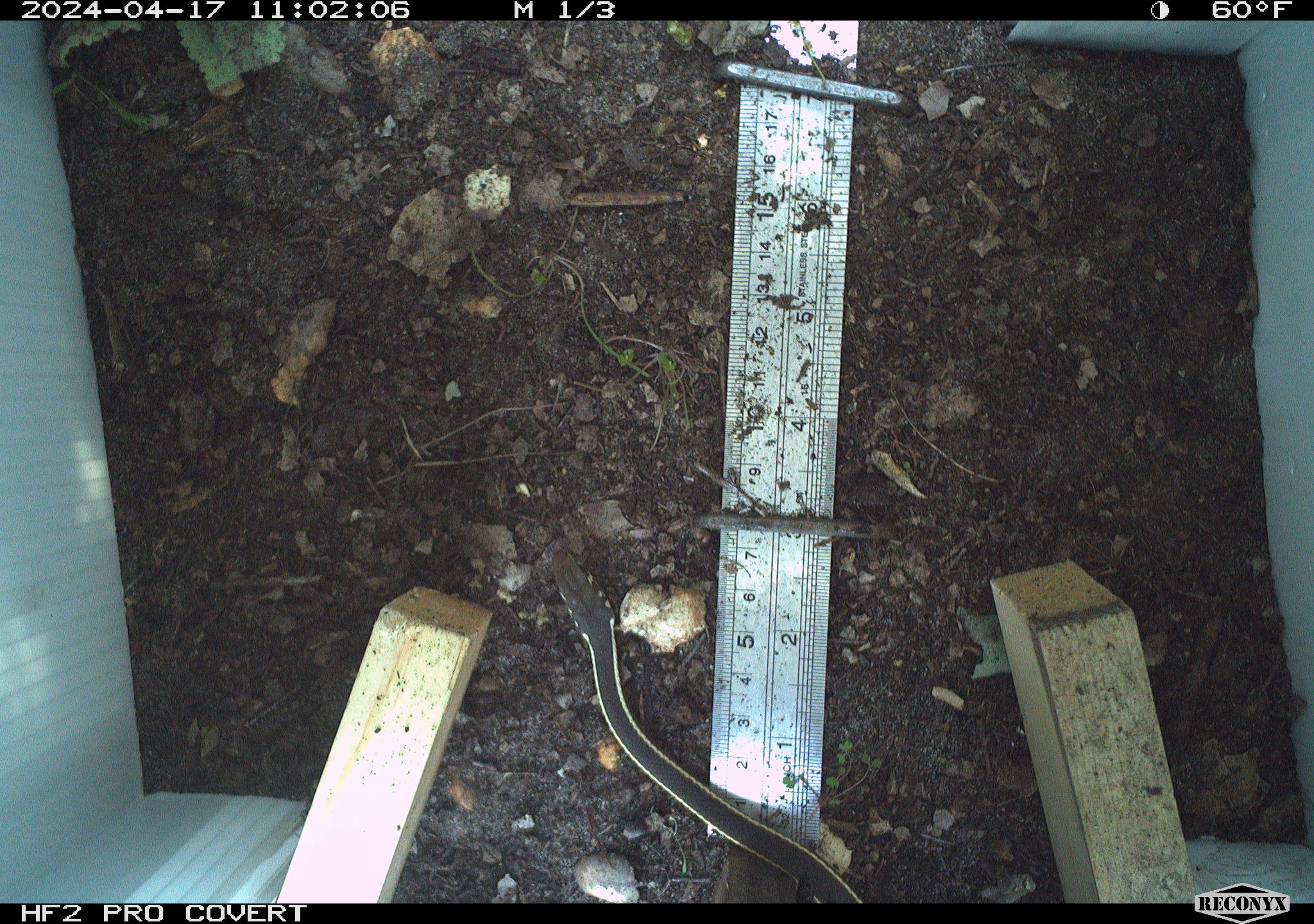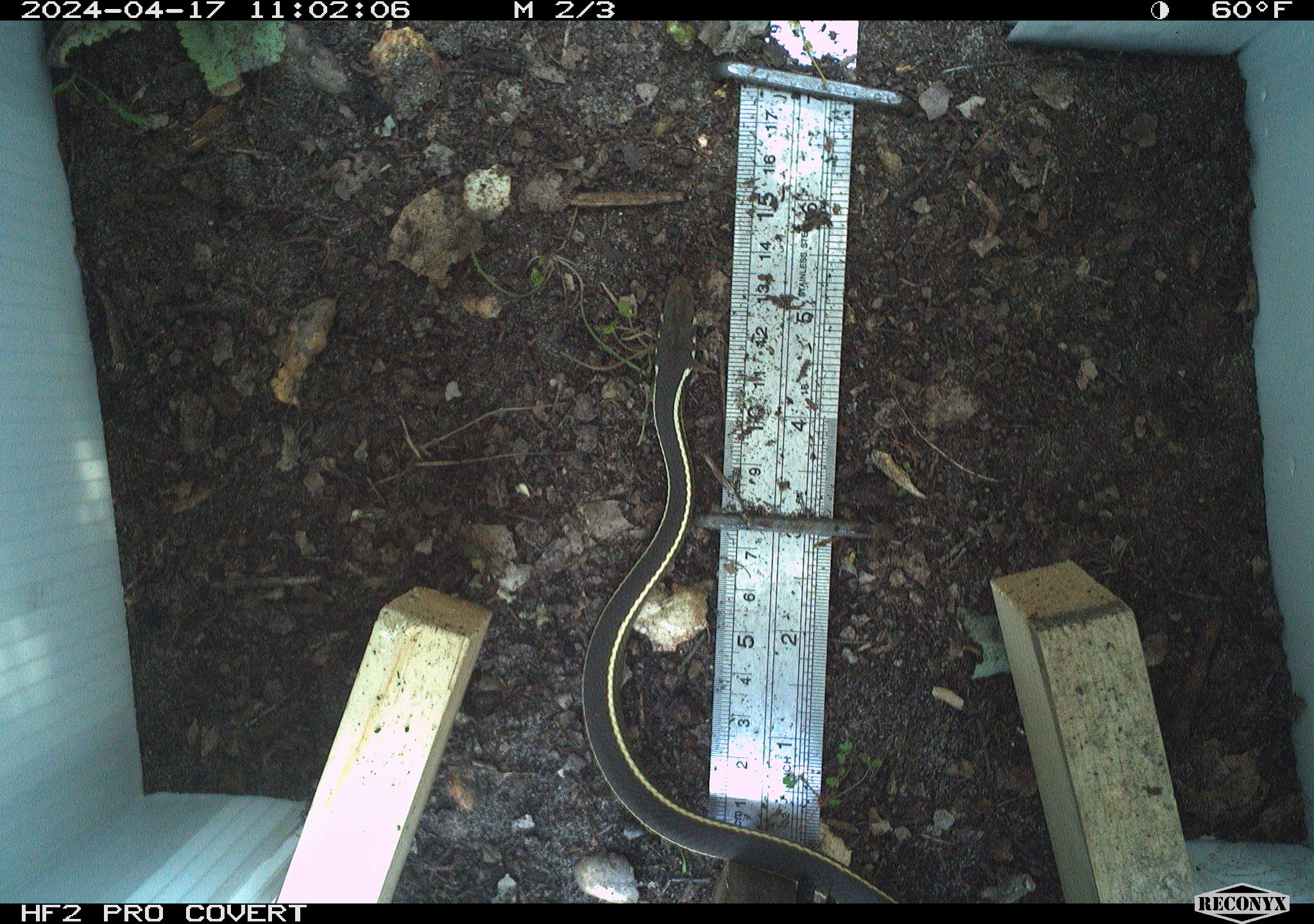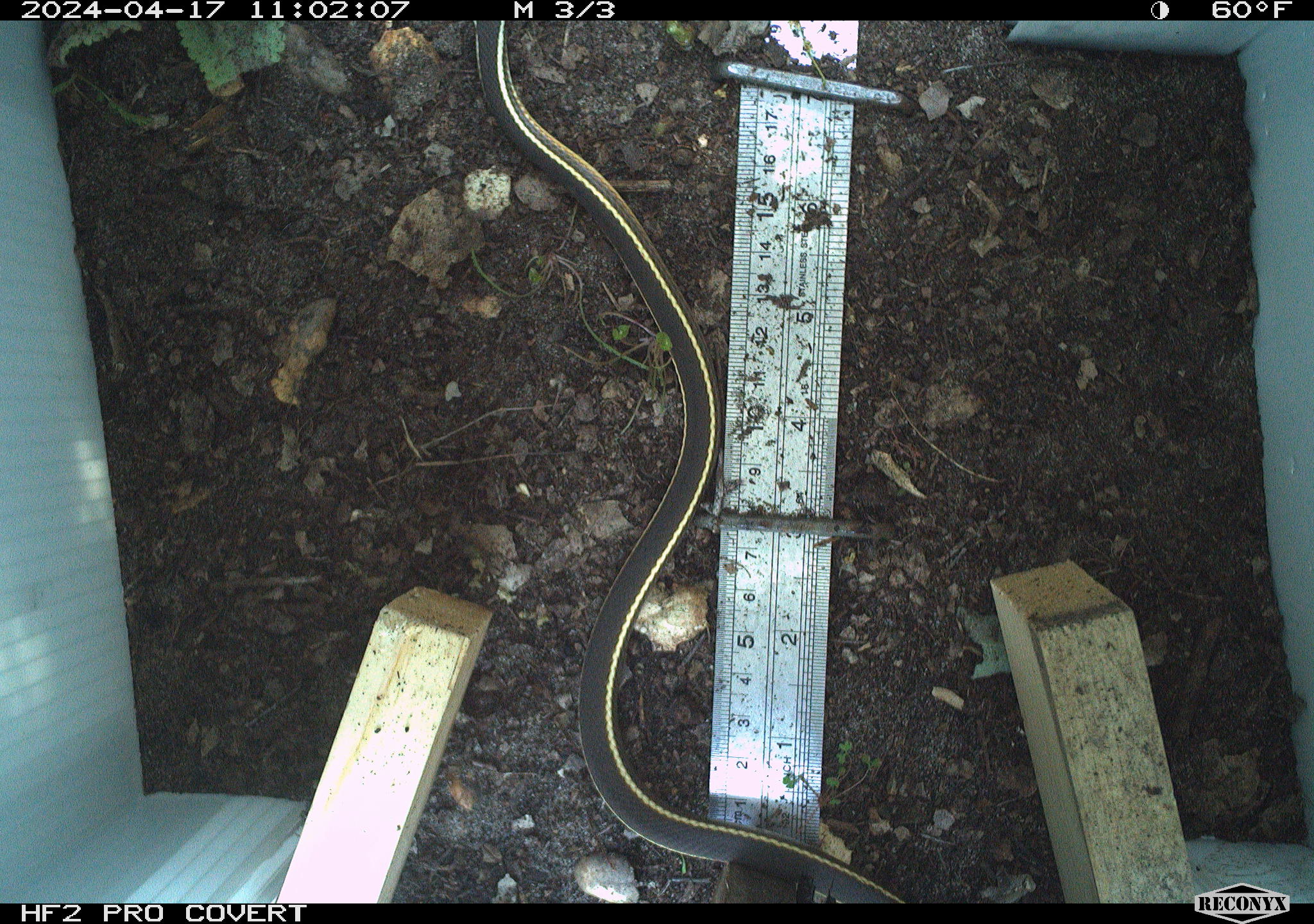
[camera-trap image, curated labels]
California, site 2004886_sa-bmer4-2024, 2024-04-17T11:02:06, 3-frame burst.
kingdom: Animalia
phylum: Chordata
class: Reptilia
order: Squamata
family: Colubridae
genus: Masticophis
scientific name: Masticophis lateralis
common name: striped racer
Striped racer (Masticophis lateralis).